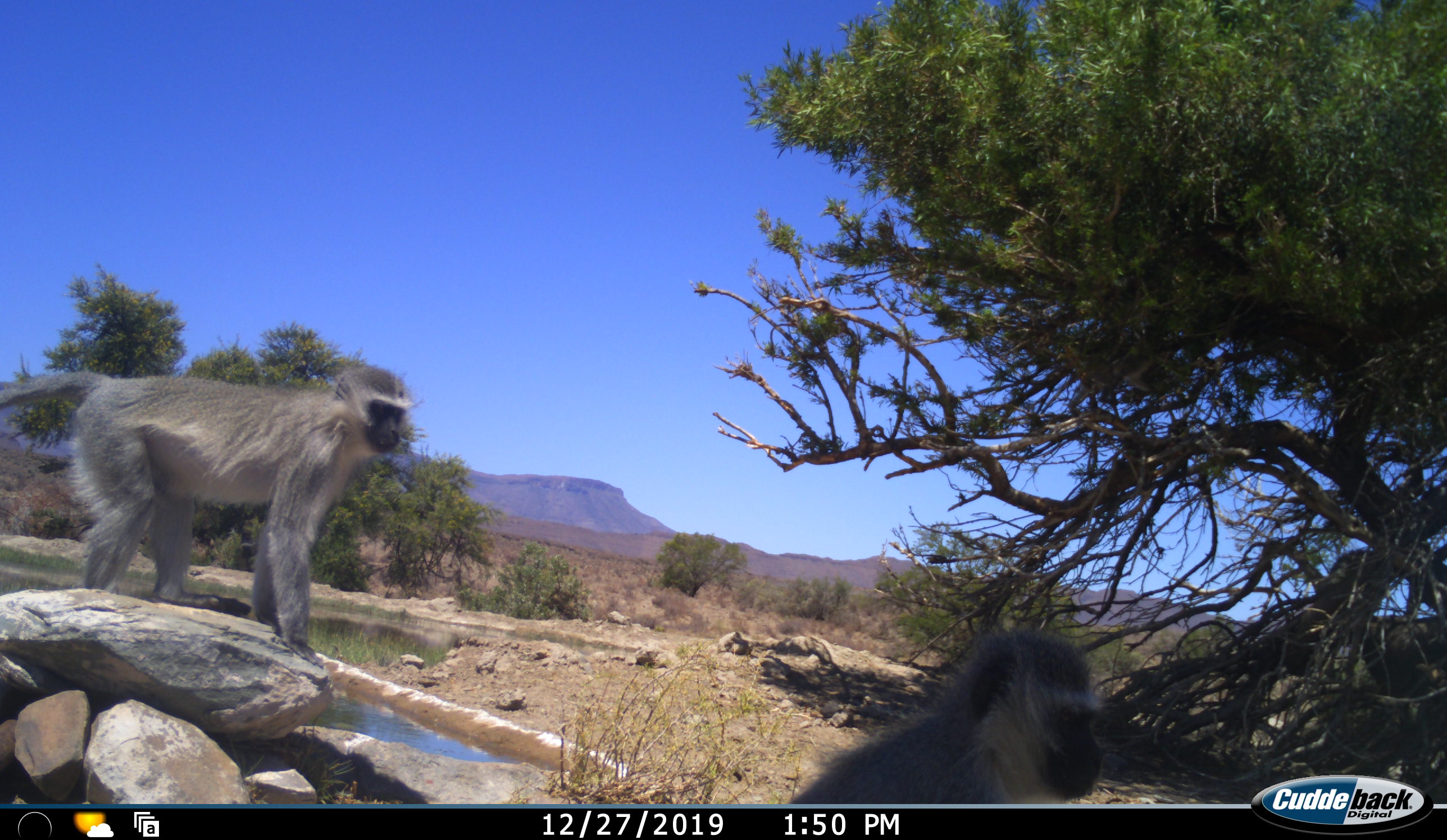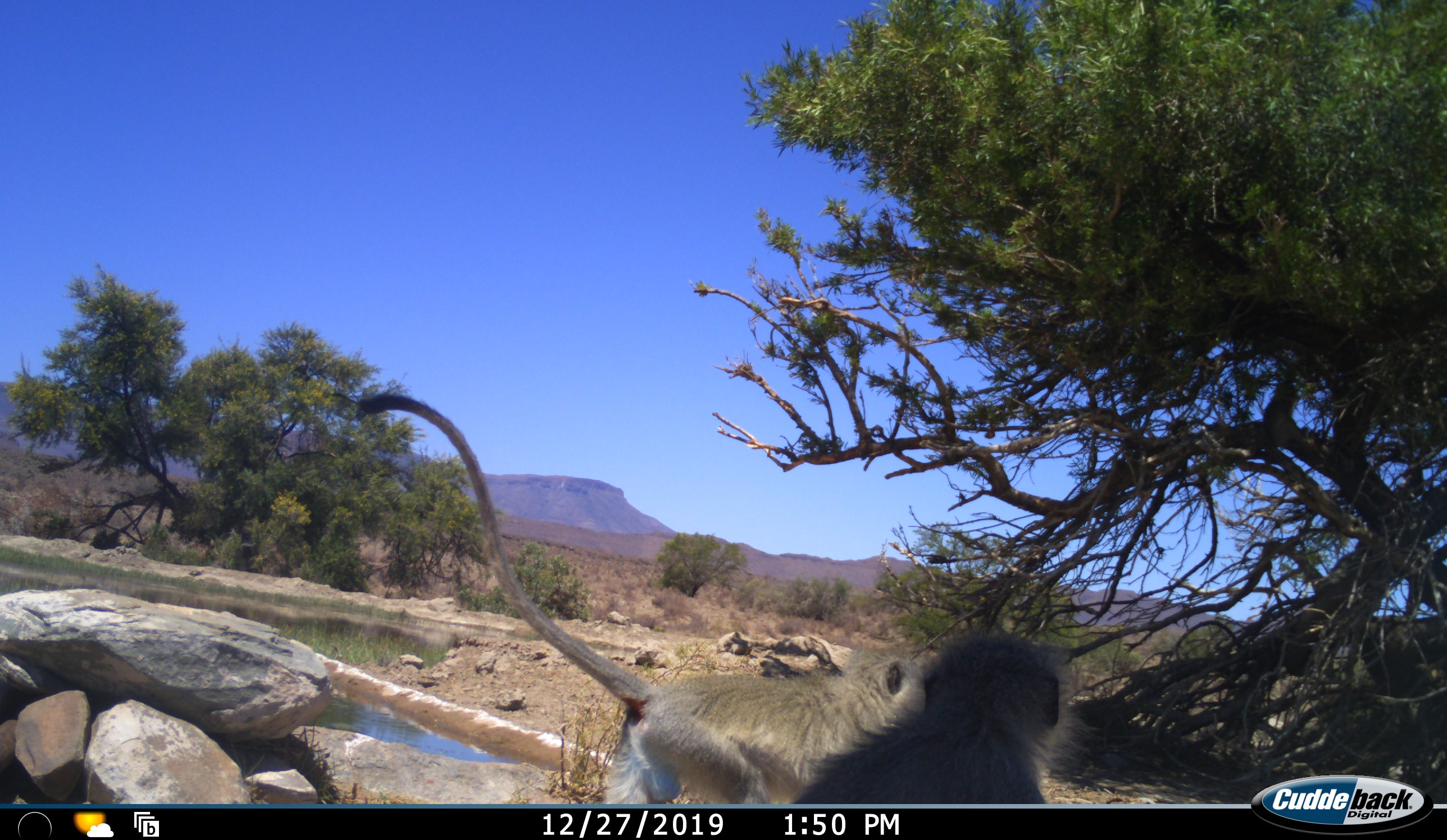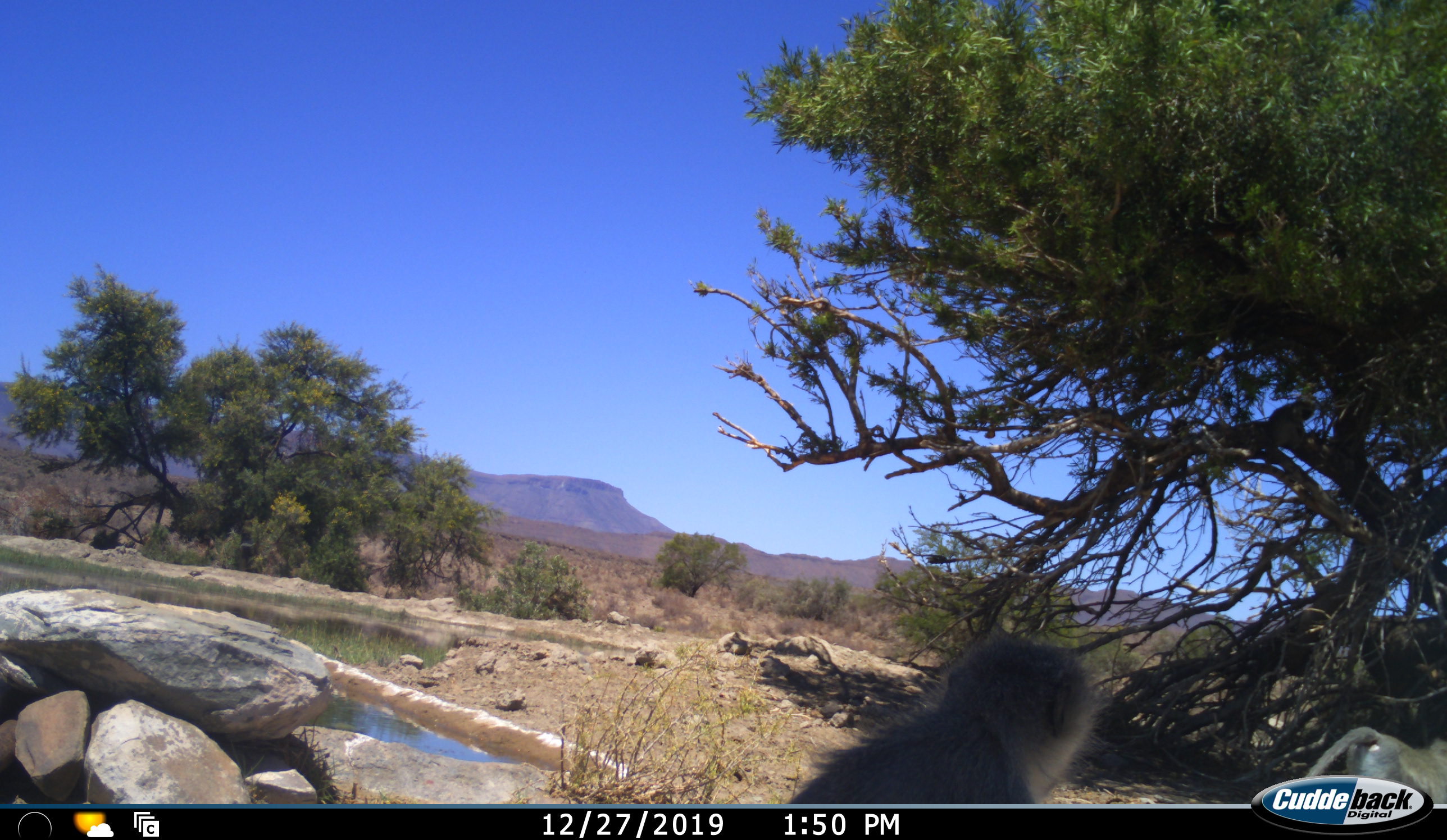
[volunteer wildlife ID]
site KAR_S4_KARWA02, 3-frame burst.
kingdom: Animalia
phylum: Chordata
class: Mammalia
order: Primates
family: Cercopithecidae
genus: Chlorocebus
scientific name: Chlorocebus pygerythrus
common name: vervet monkey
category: monkeyvervet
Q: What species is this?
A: Monkeyvervet (vervet monkey) (Chlorocebus pygerythrus).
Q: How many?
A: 4.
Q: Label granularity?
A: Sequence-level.